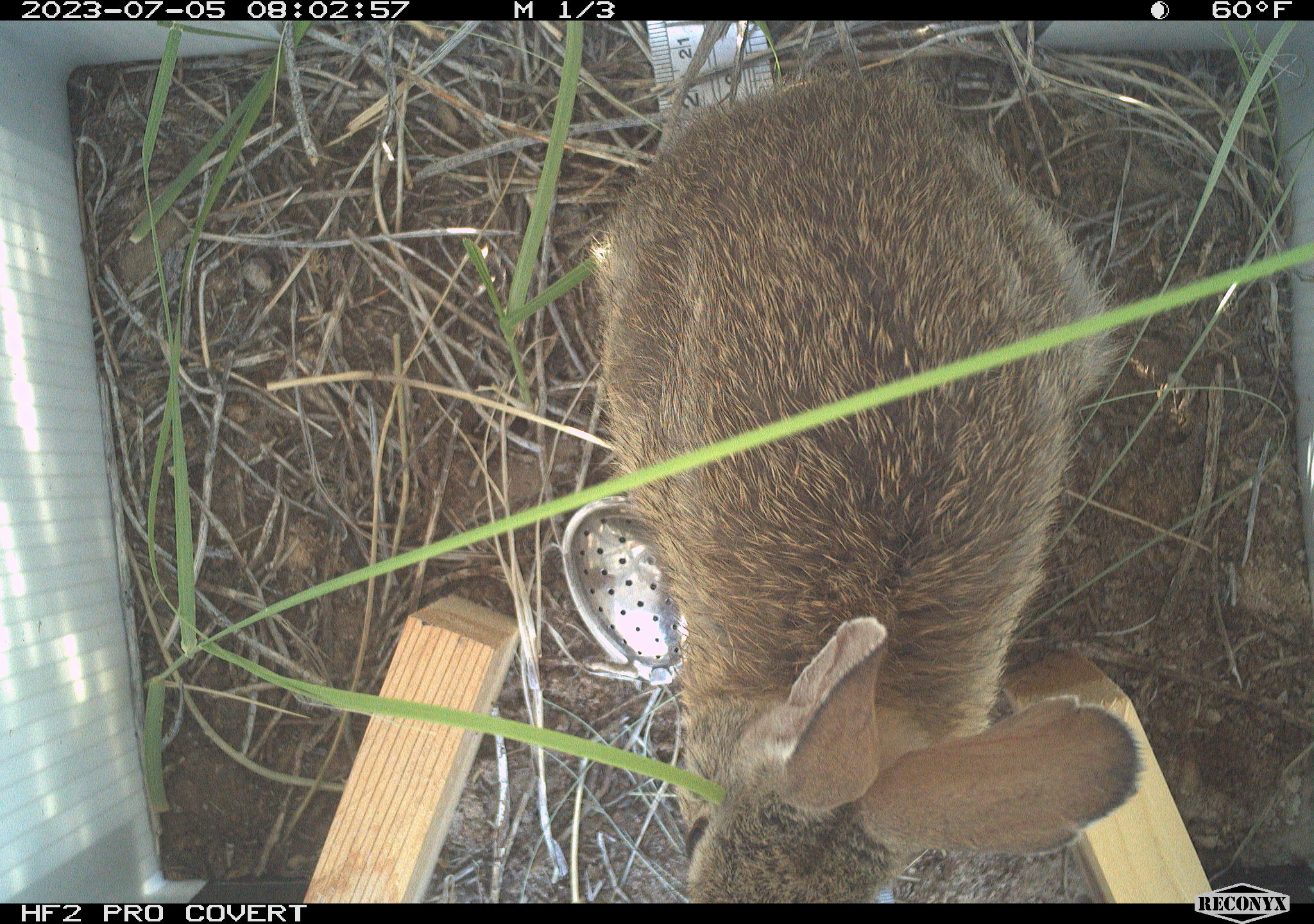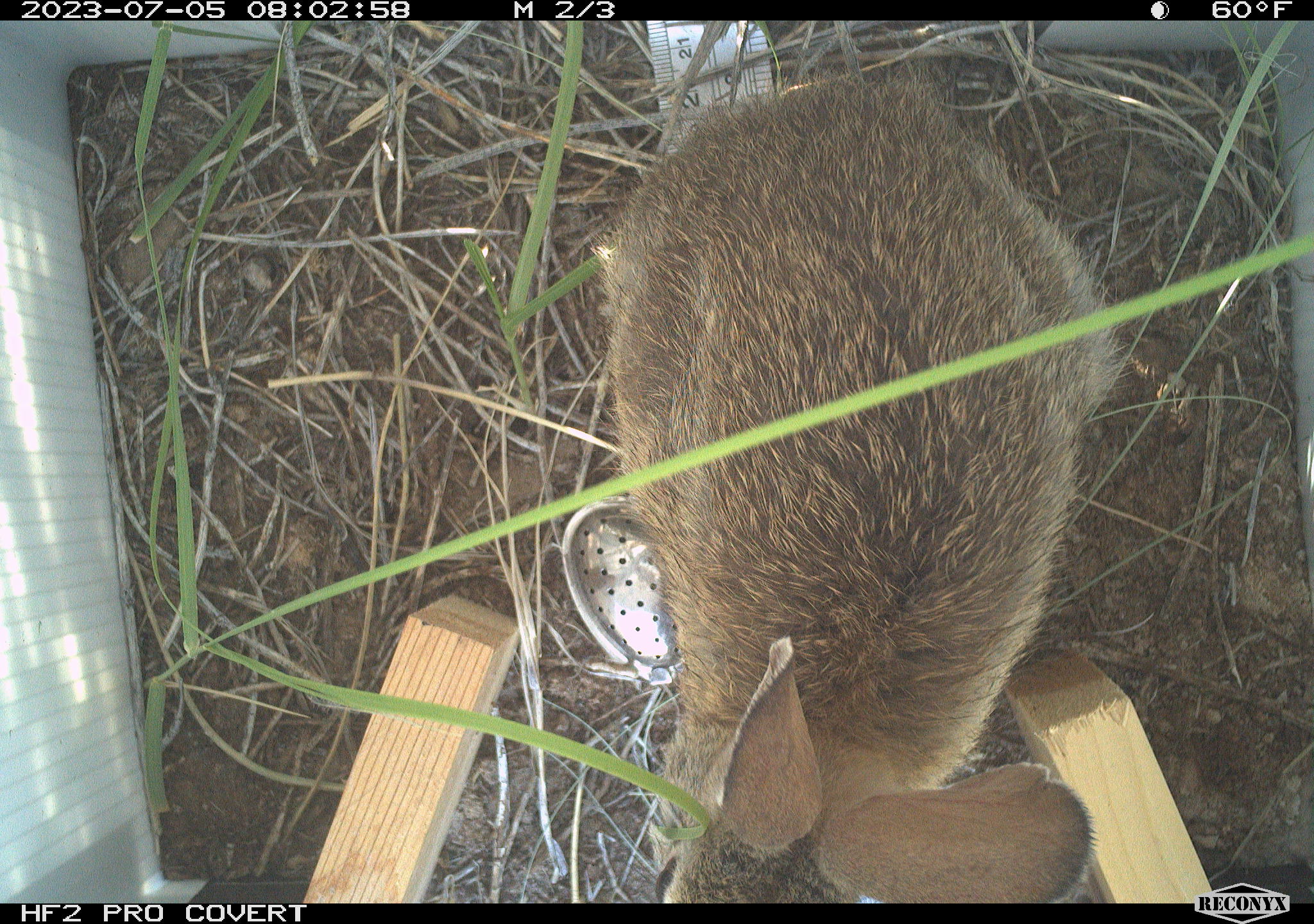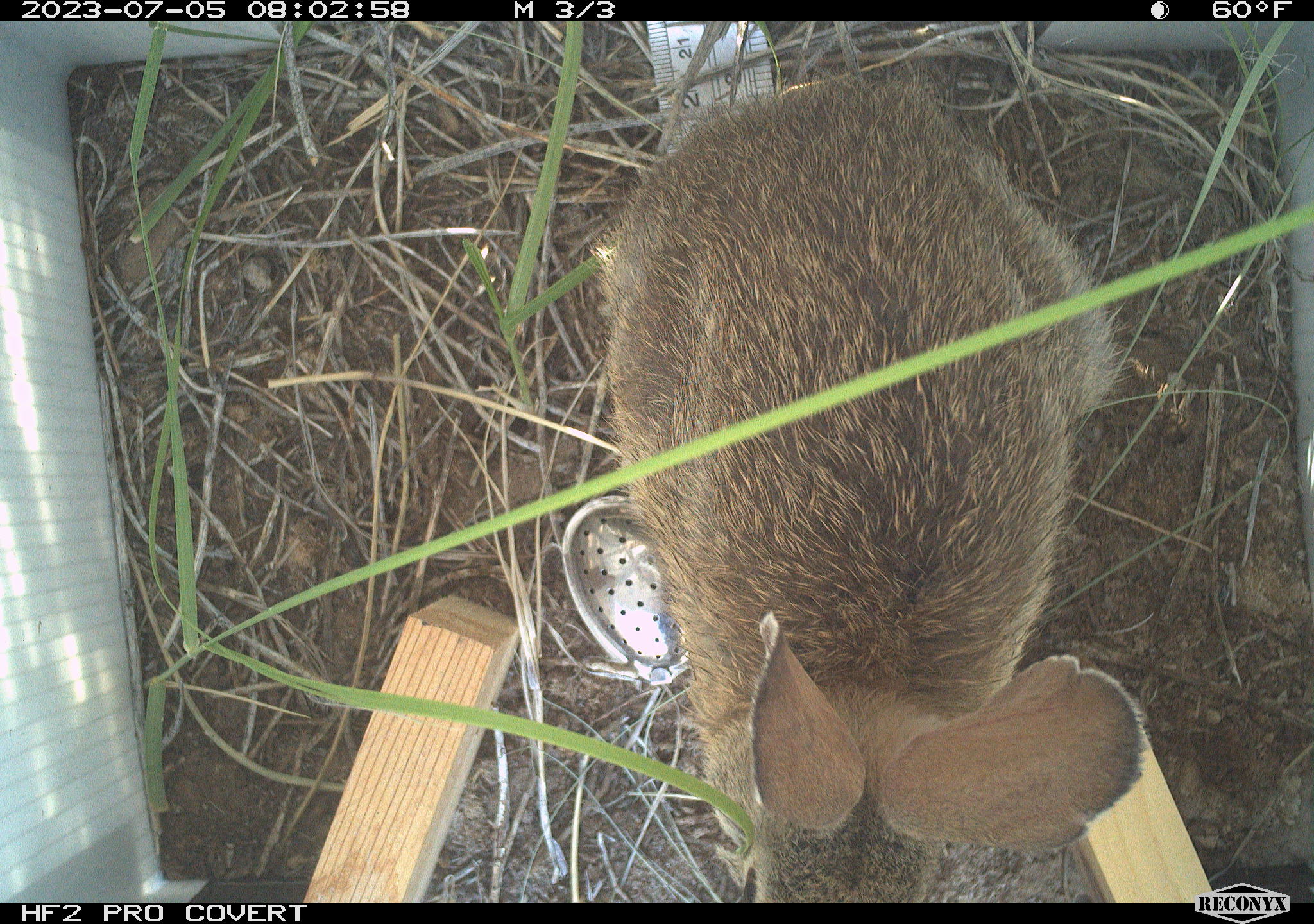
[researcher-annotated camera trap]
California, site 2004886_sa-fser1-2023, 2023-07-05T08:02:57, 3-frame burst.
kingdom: Animalia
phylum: Chordata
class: Mammalia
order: Lagomorpha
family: Leporidae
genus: Sylvilagus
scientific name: Sylvilagus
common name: cottontail rabbits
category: sylvilagus species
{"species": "sylvilagus species (cottontail rabbits) (Sylvilagus)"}